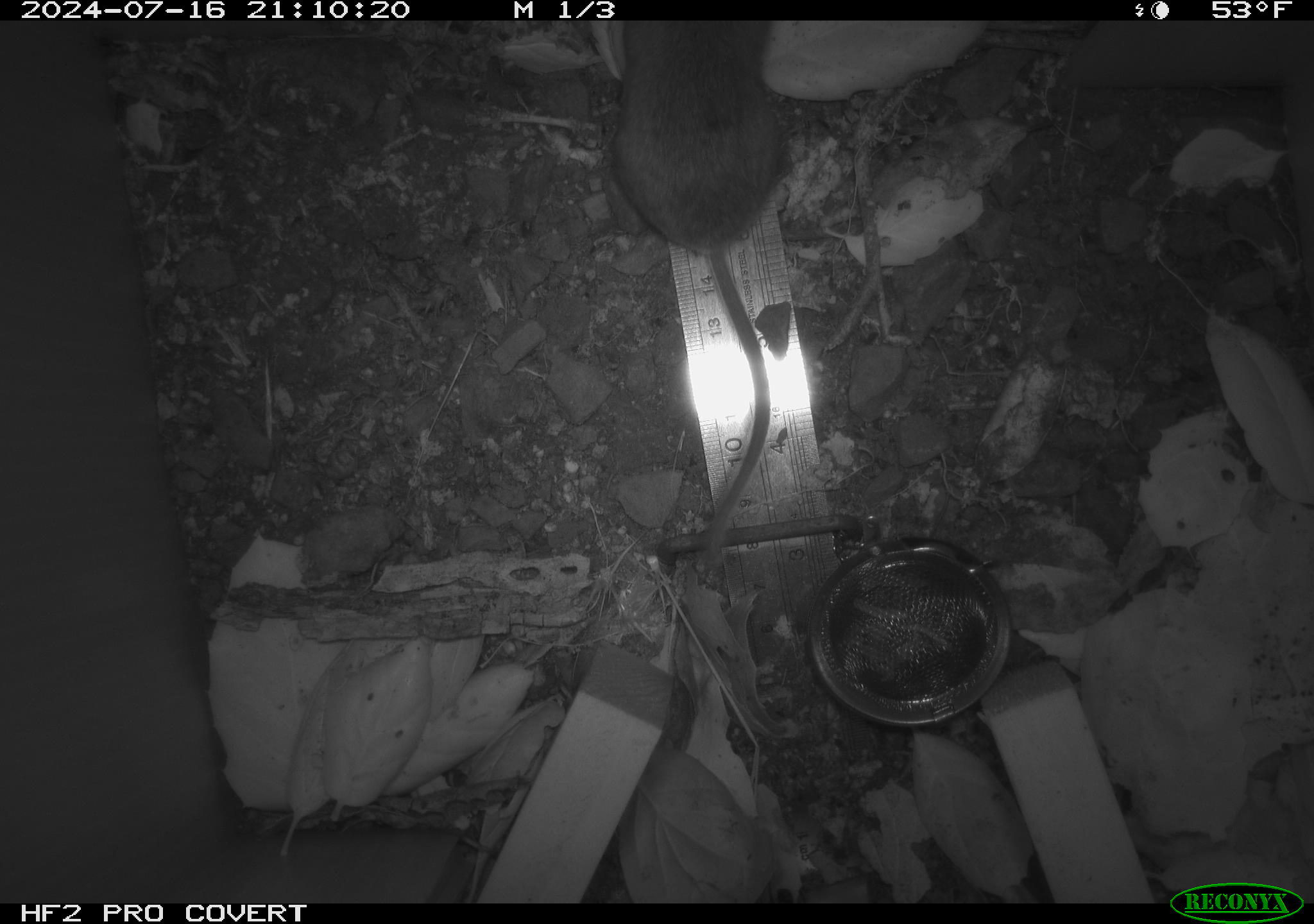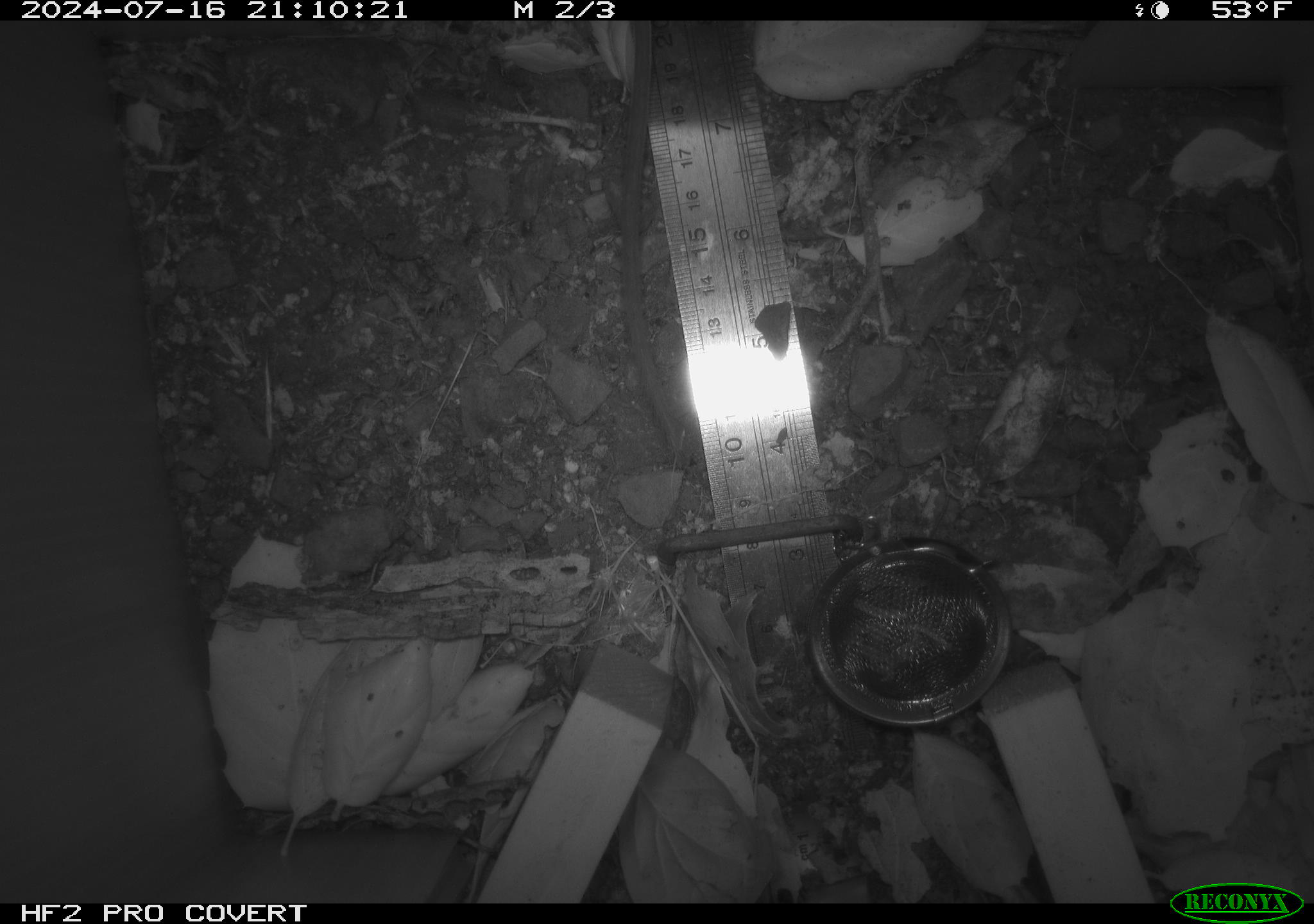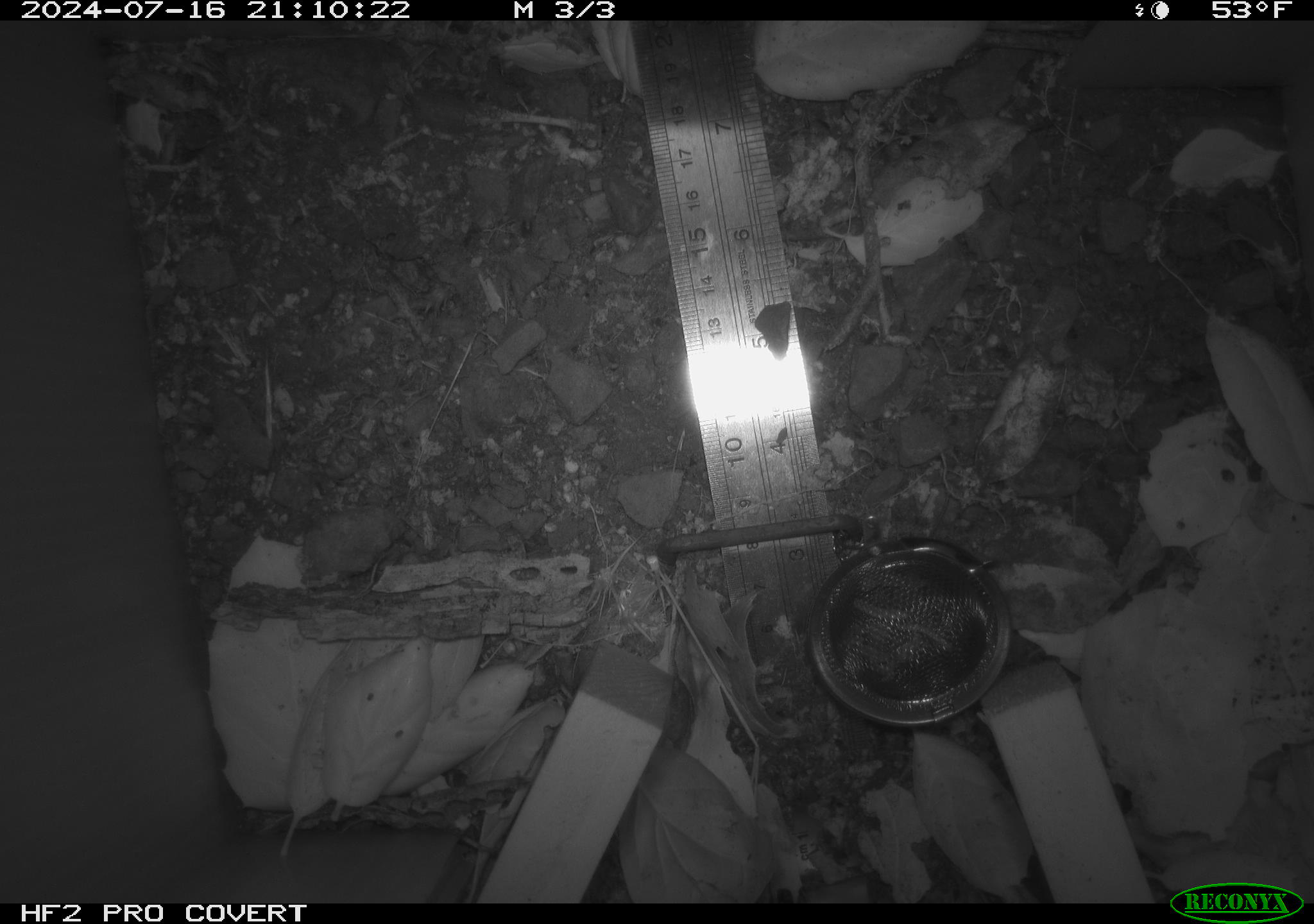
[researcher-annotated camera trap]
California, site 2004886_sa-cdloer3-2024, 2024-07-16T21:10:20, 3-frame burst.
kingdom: Animalia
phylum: Chordata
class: Mammalia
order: Rodentia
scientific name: Rodentia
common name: rodent